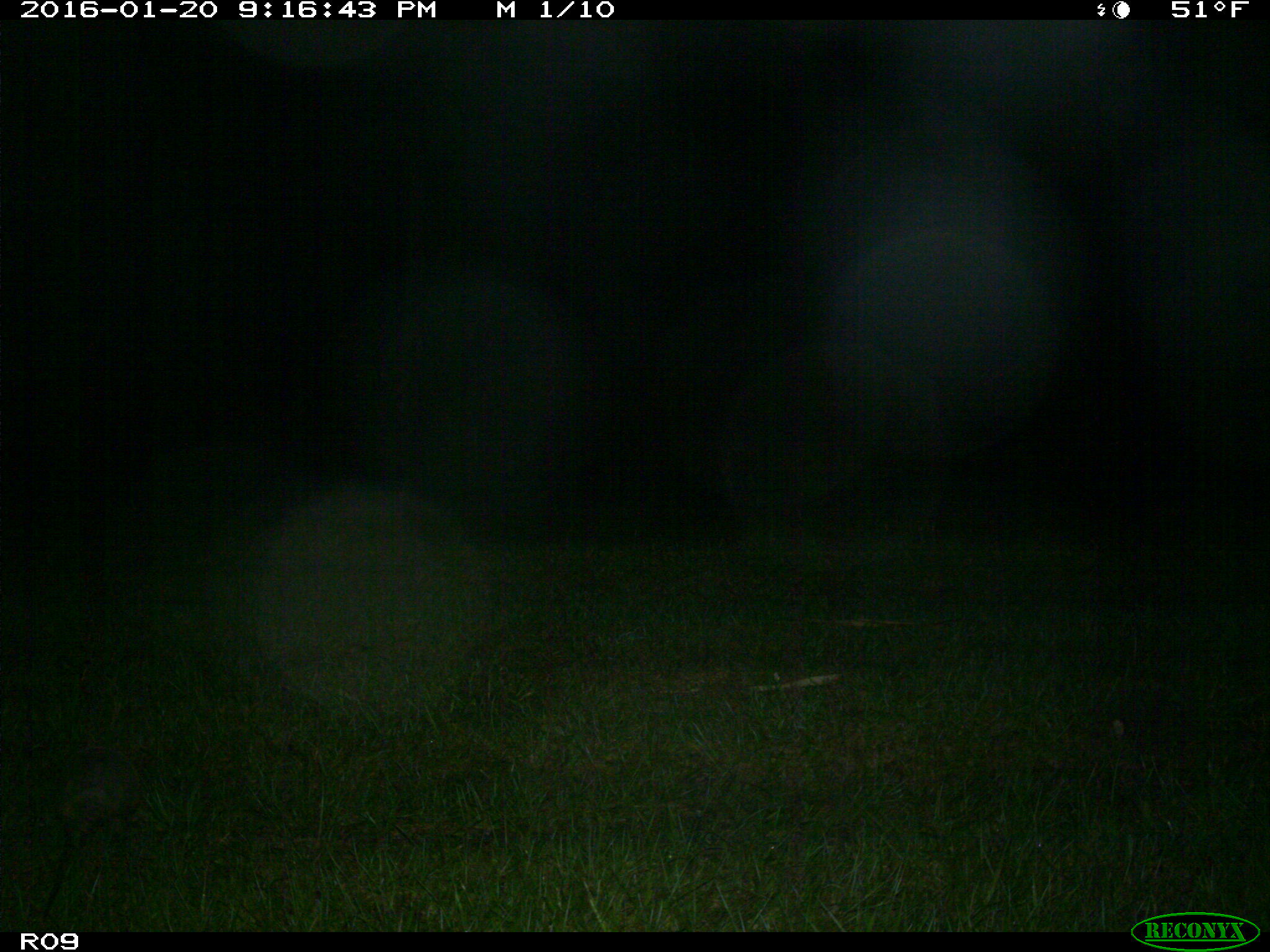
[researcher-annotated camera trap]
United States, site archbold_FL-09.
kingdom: Animalia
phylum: Chordata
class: Mammalia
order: Cingulata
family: Dasypodidae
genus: Dasypus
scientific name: Dasypus novemcinctus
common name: nine-banded armadillo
Dasypus novemcinctus (nine-banded armadillo).